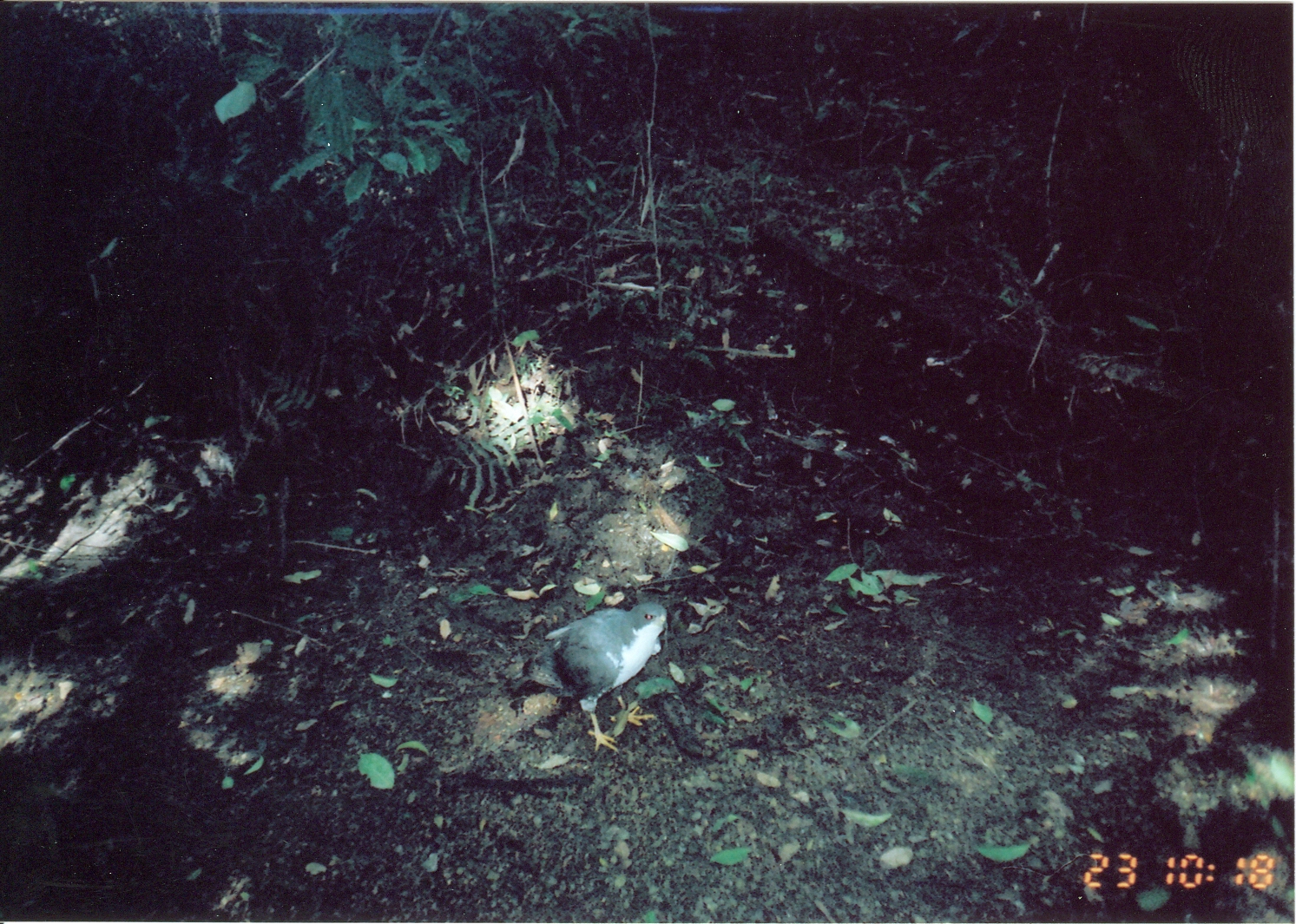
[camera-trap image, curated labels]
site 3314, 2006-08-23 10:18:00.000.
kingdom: Animalia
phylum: Chordata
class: Aves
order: Accipitriformes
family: Accipitridae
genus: Accipiter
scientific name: Accipiter melanoleucus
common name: black goshawk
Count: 1.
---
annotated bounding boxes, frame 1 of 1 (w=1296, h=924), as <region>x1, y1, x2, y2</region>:
accipiter melanoleucus: <region>502, 598, 669, 756</region>